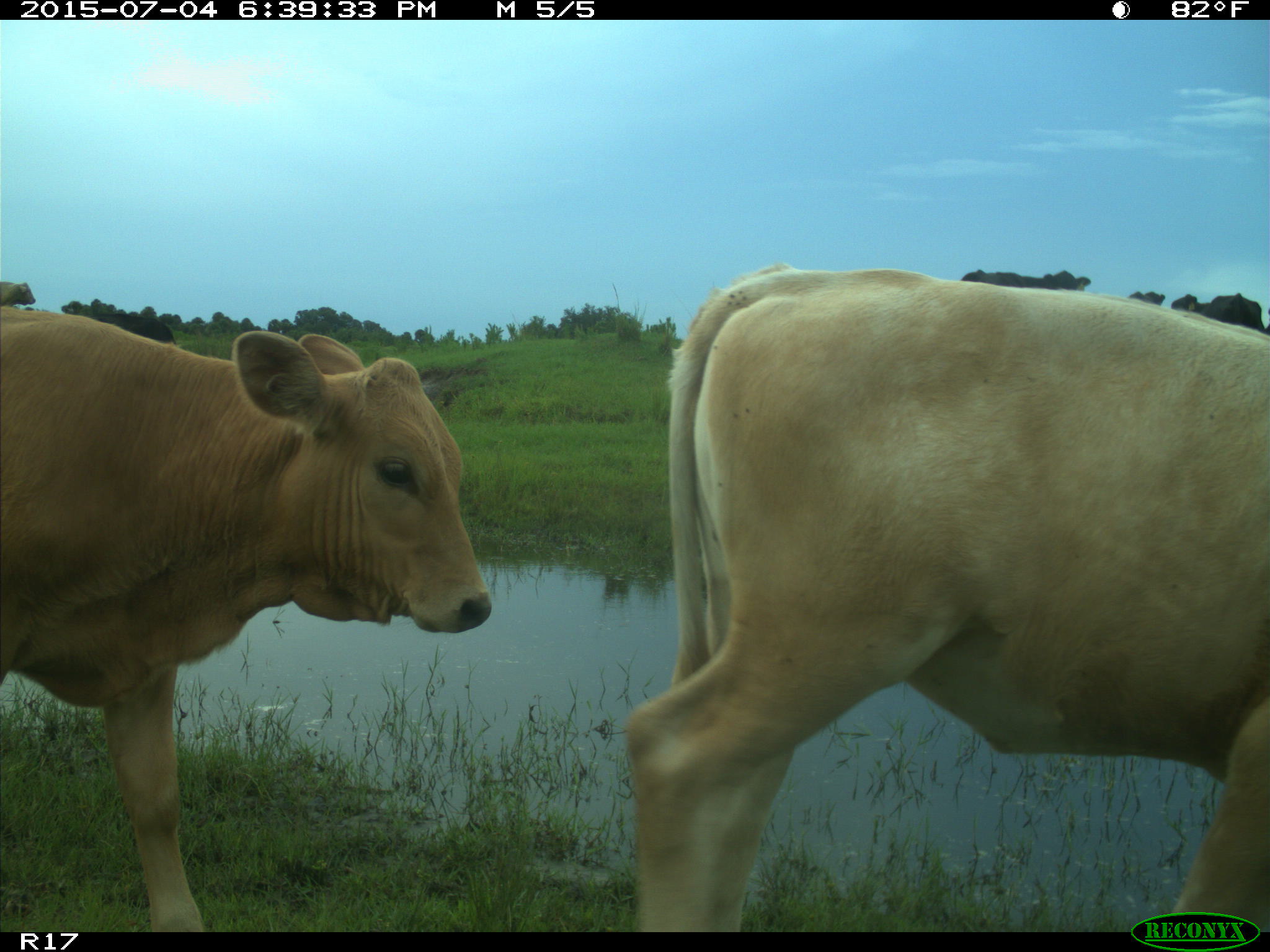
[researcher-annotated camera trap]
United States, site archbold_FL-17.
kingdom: Animalia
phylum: Chordata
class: Mammalia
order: Artiodactyla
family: Bovidae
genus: Bos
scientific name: Bos taurus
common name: domestic cow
Bos taurus (domestic cow).